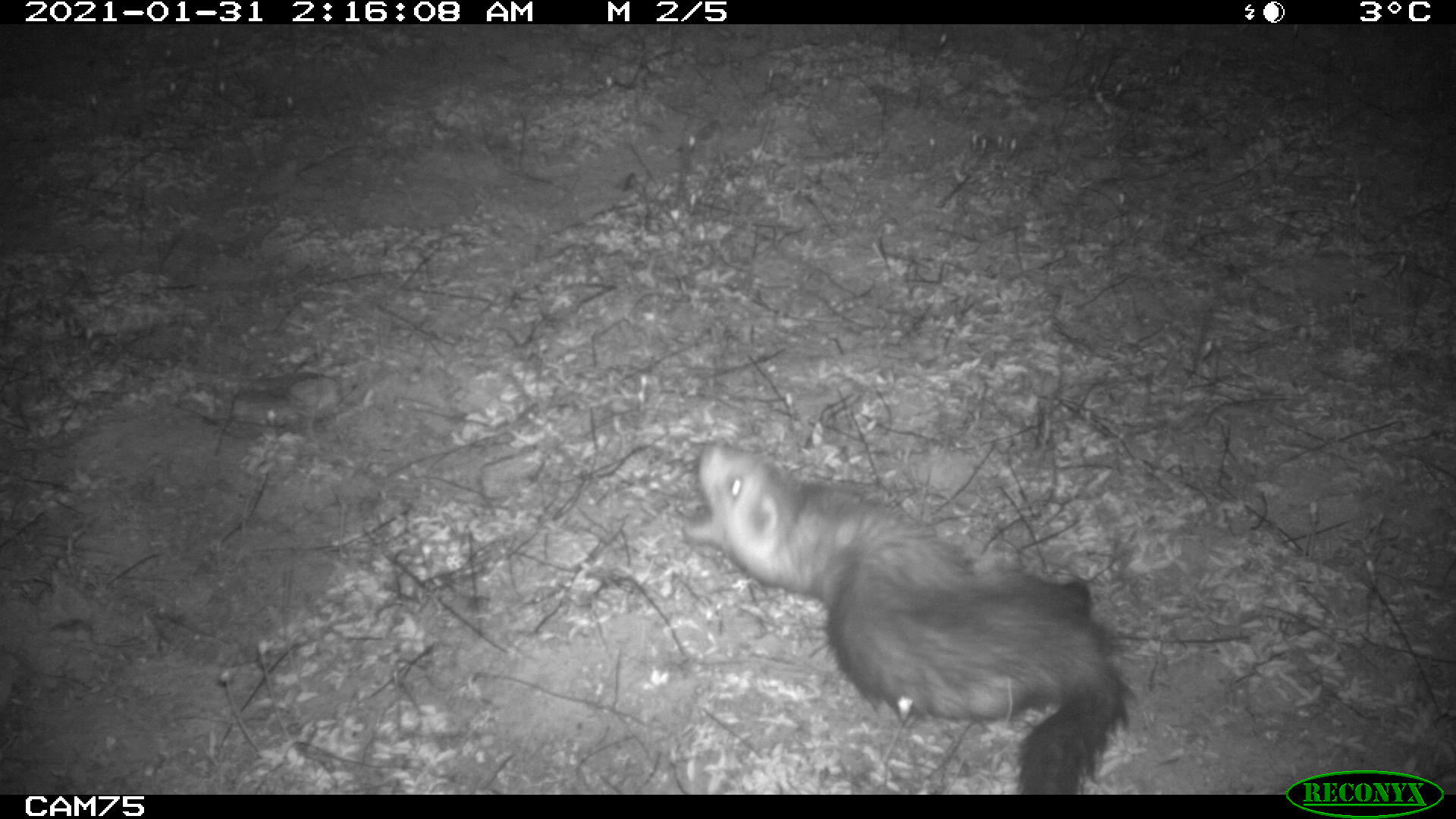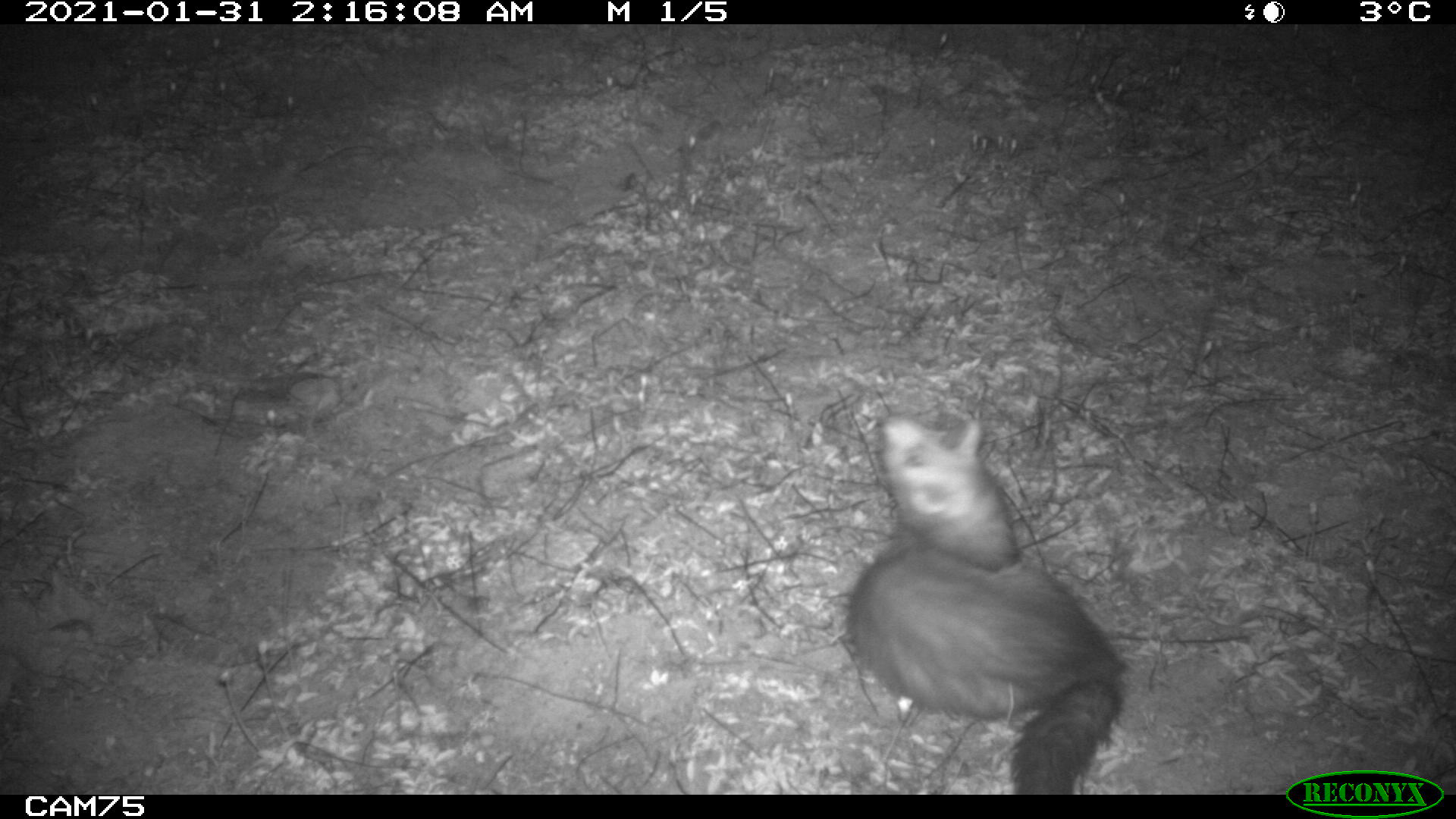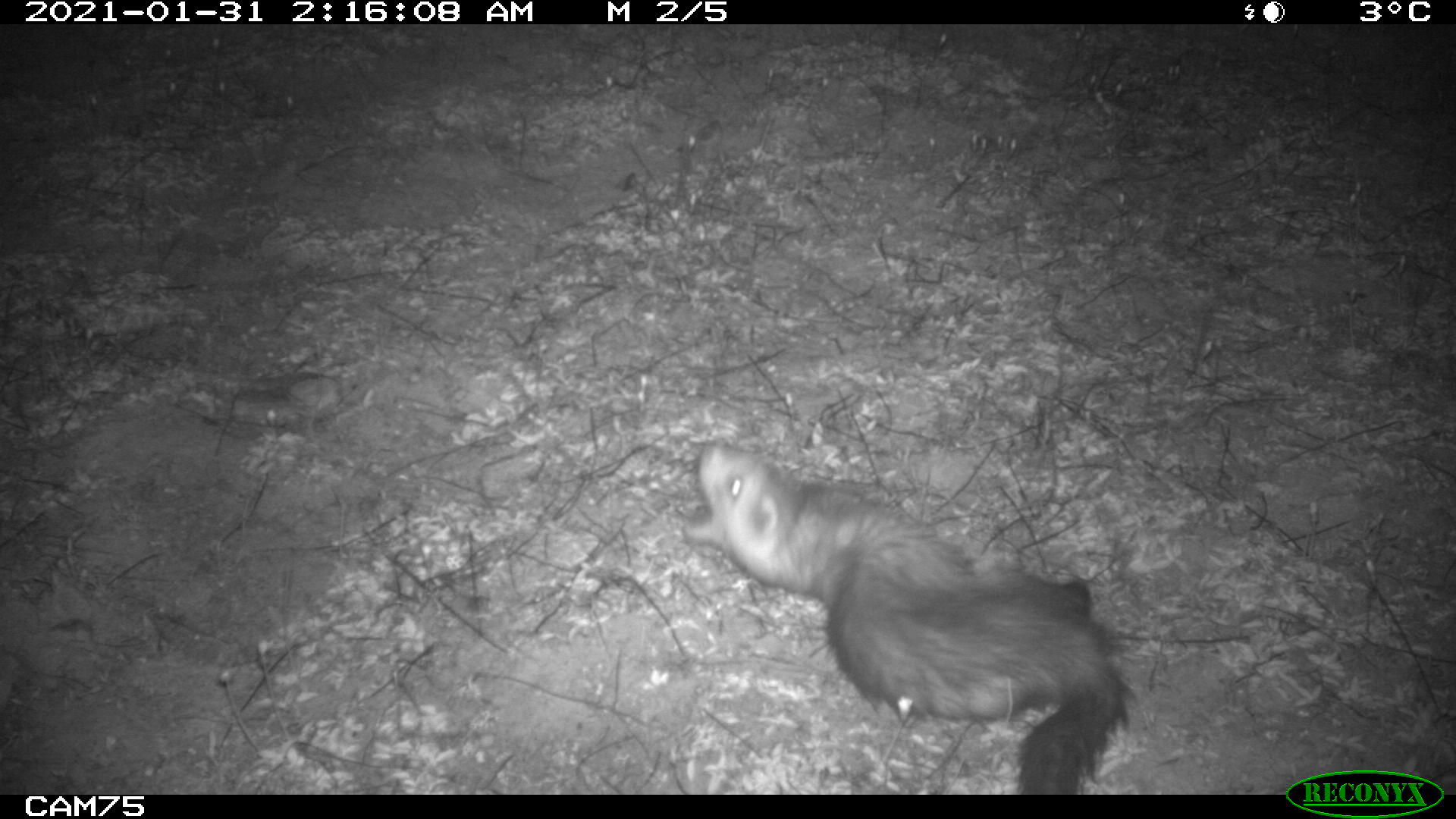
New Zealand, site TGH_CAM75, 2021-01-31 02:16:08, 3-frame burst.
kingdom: Animalia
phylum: Chordata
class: Mammalia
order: Carnivora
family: Mustelidae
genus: Mustela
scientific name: Mustela furo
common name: ferret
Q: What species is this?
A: Ferret (Mustela furo).